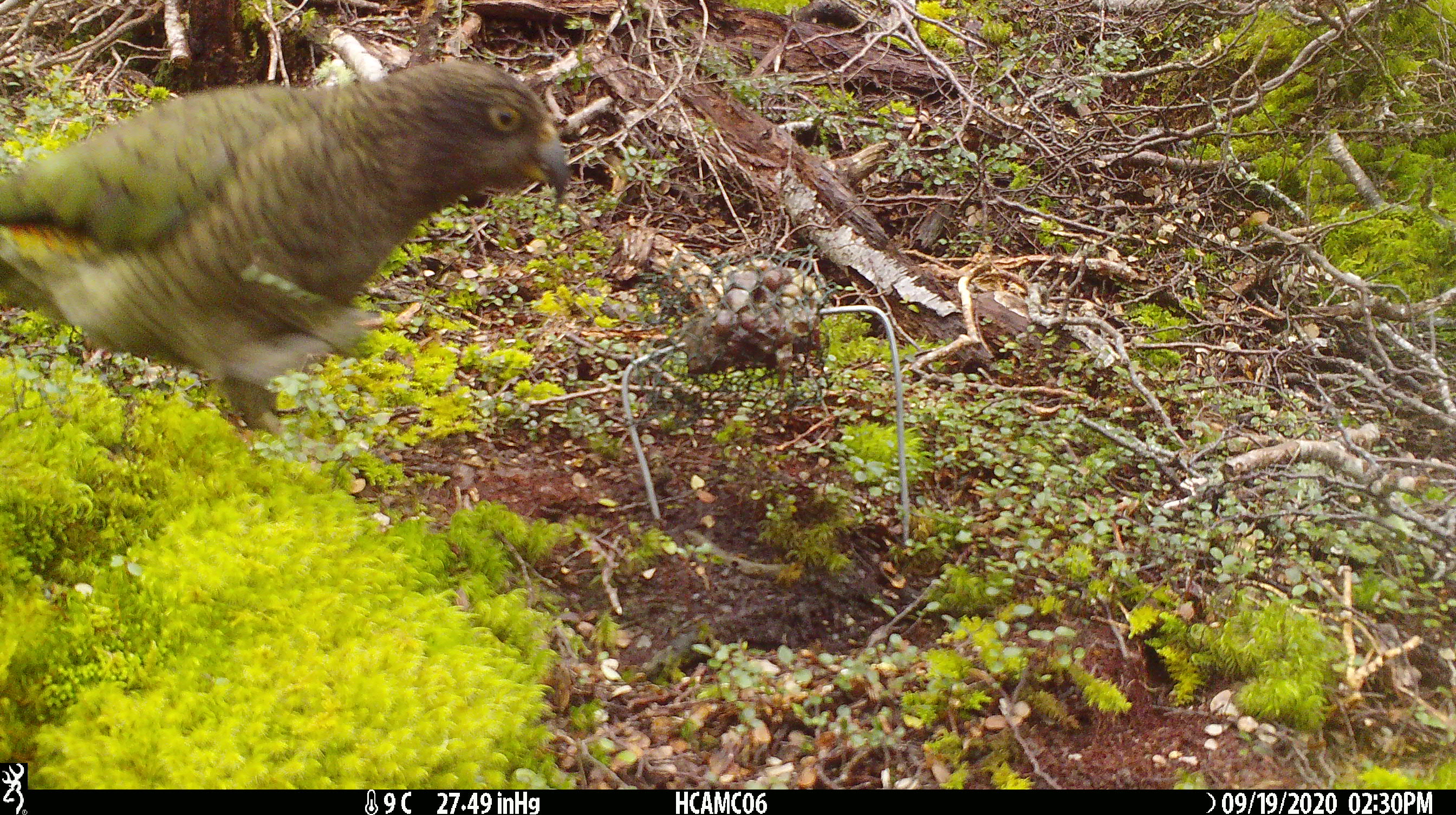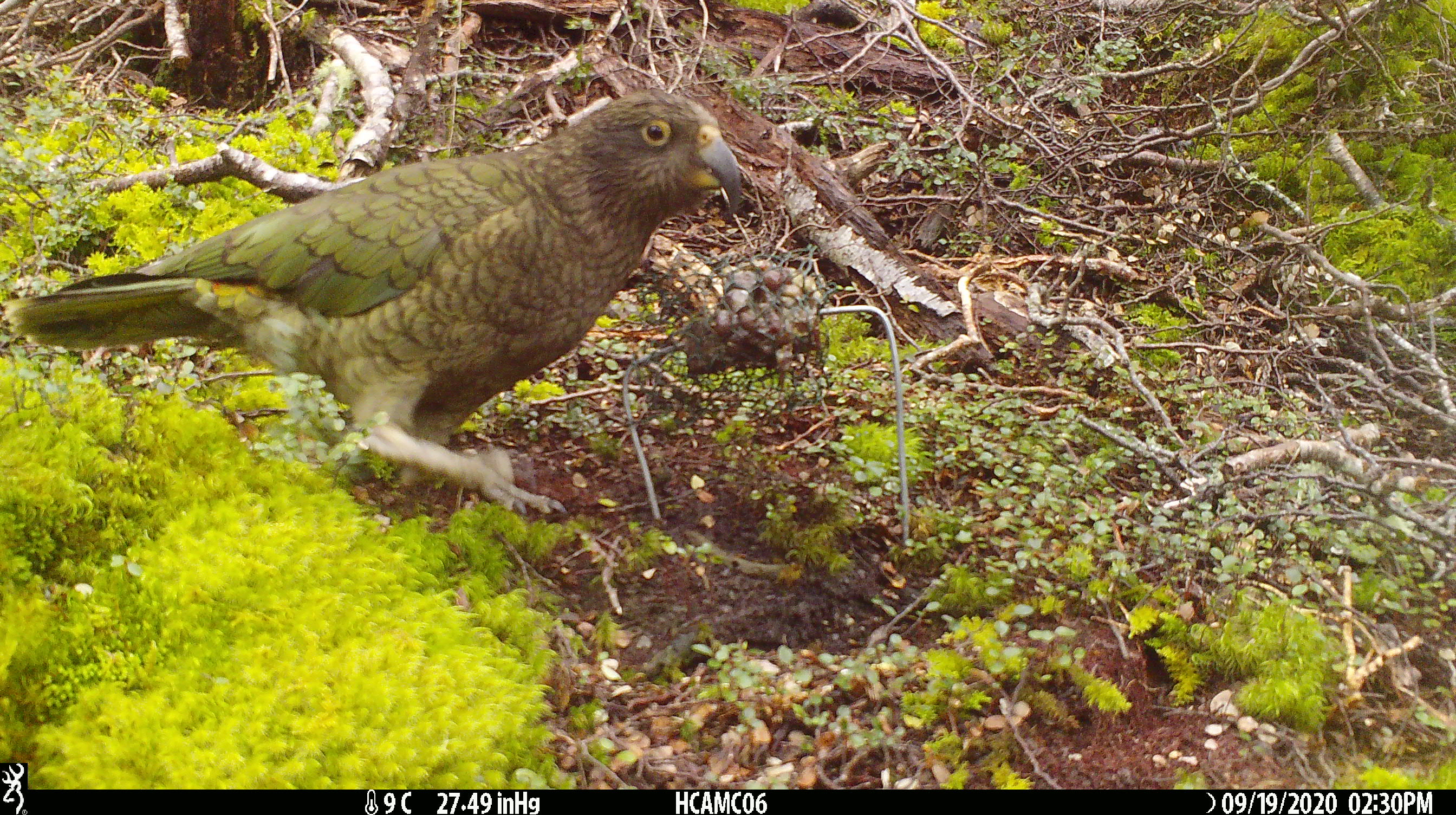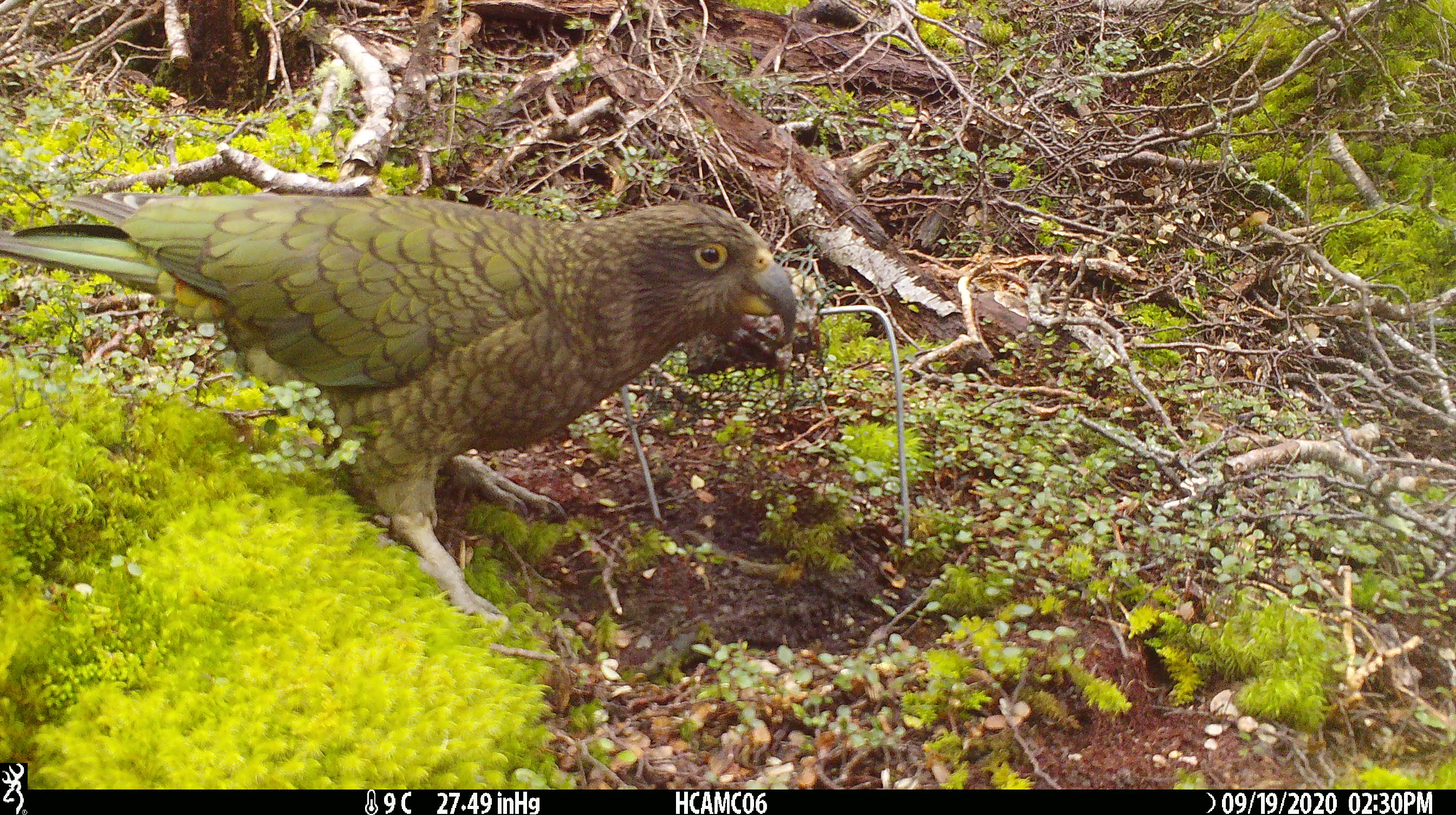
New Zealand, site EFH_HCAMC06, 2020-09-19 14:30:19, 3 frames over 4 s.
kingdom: Animalia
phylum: Chordata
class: Aves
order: Psittaciformes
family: Strigopidae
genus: Nestor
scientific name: Nestor notabilis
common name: kea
Kea (Nestor notabilis).